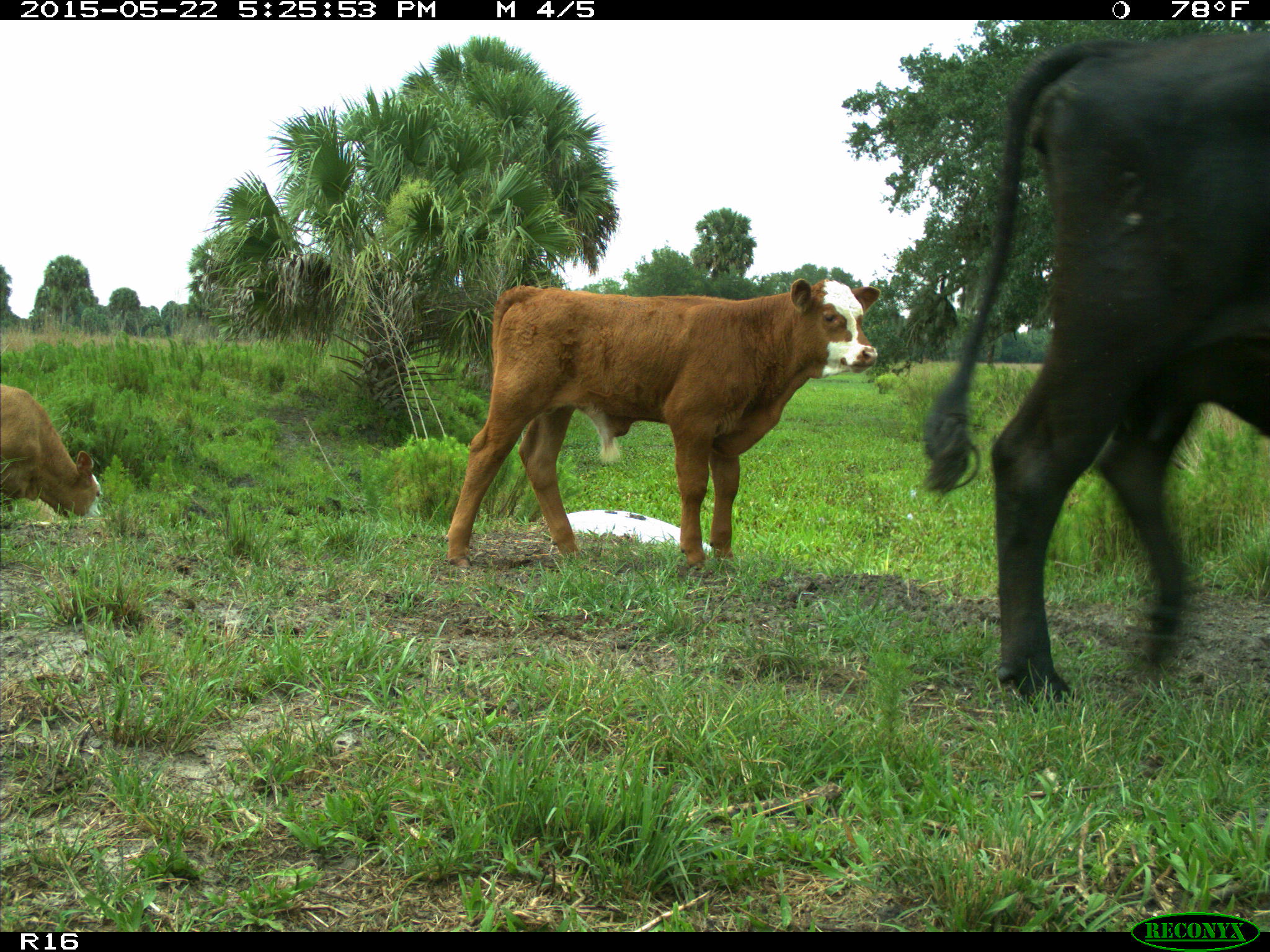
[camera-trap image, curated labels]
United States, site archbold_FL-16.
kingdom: Animalia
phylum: Chordata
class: Mammalia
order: Artiodactyla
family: Bovidae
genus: Bos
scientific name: Bos taurus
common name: domestic cow